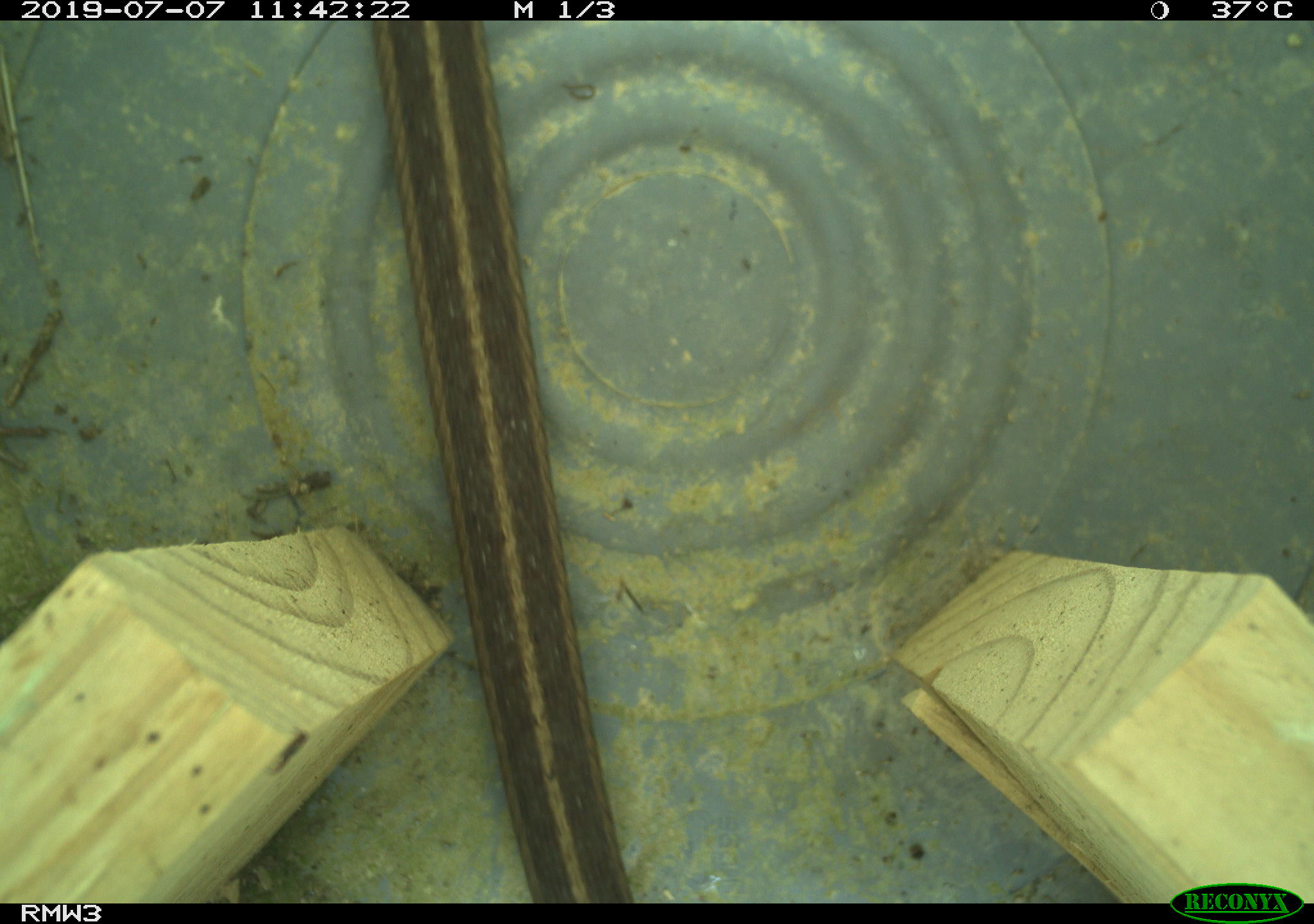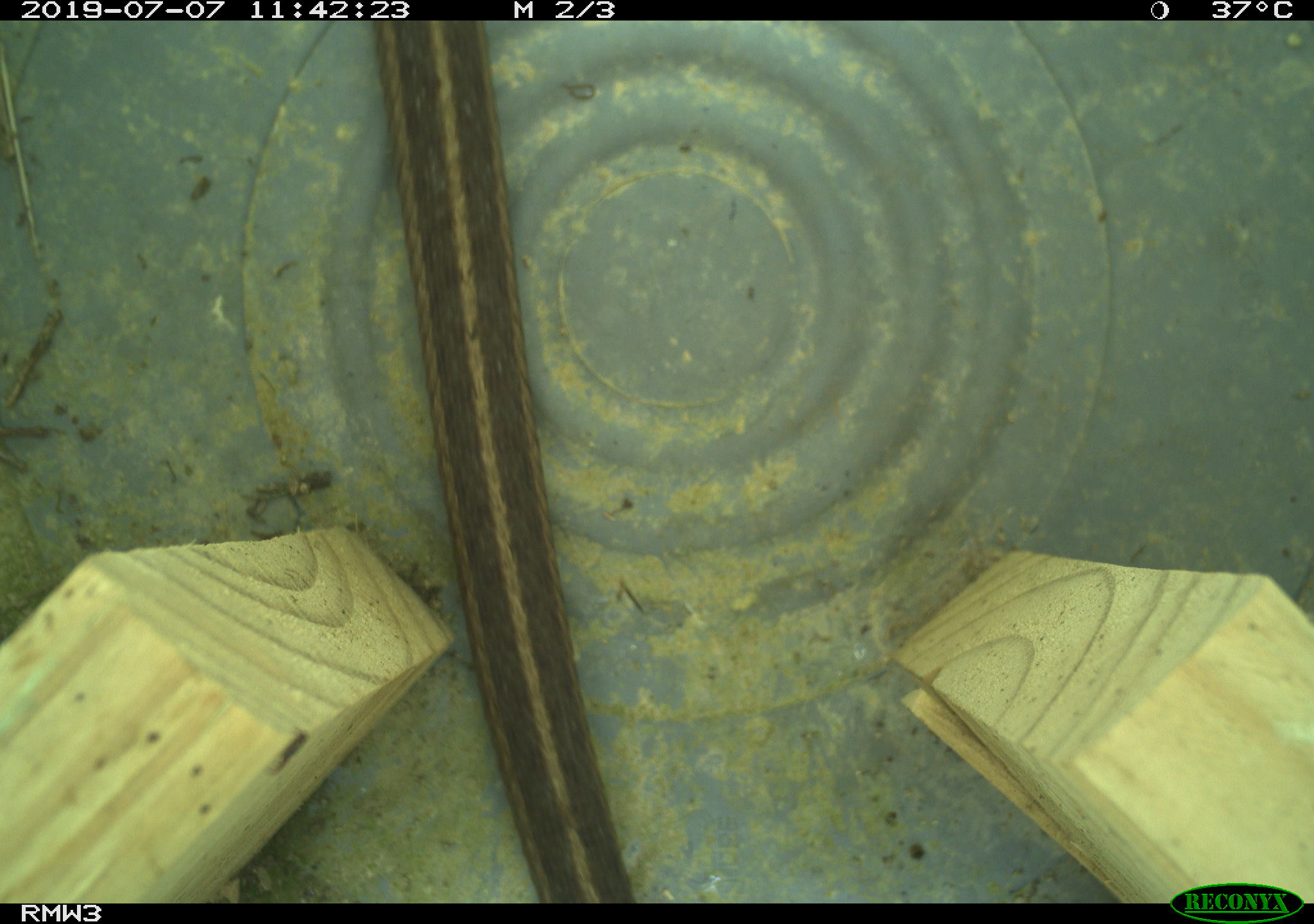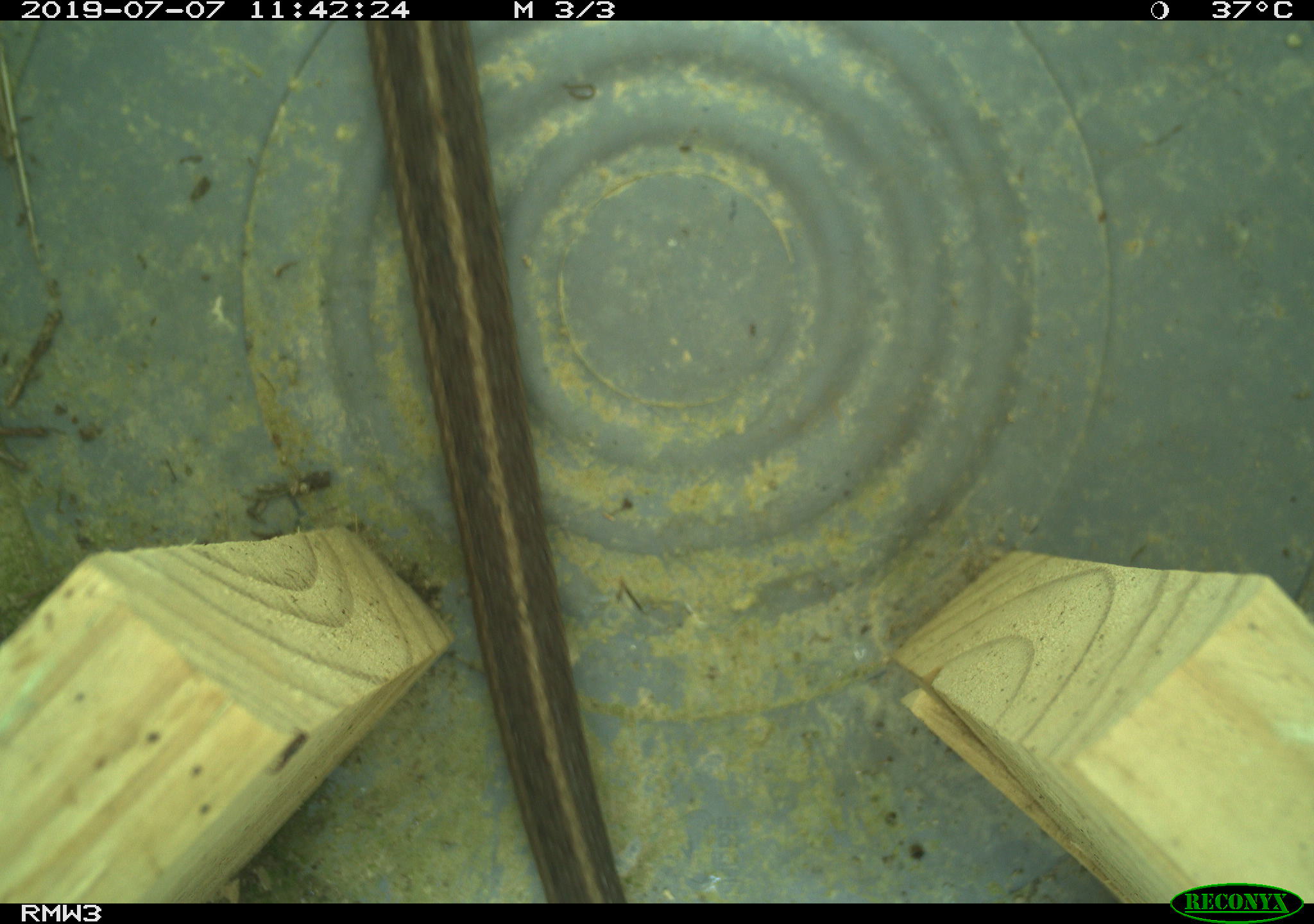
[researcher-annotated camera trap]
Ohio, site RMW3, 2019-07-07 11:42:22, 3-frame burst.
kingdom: Animalia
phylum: Chordata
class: Reptilia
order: Squamata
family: Colubridae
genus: Thamnophis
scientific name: Thamnophis sirtalis sirtalis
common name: eastern gartersnake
Eastern gartersnake (Thamnophis sirtalis sirtalis).